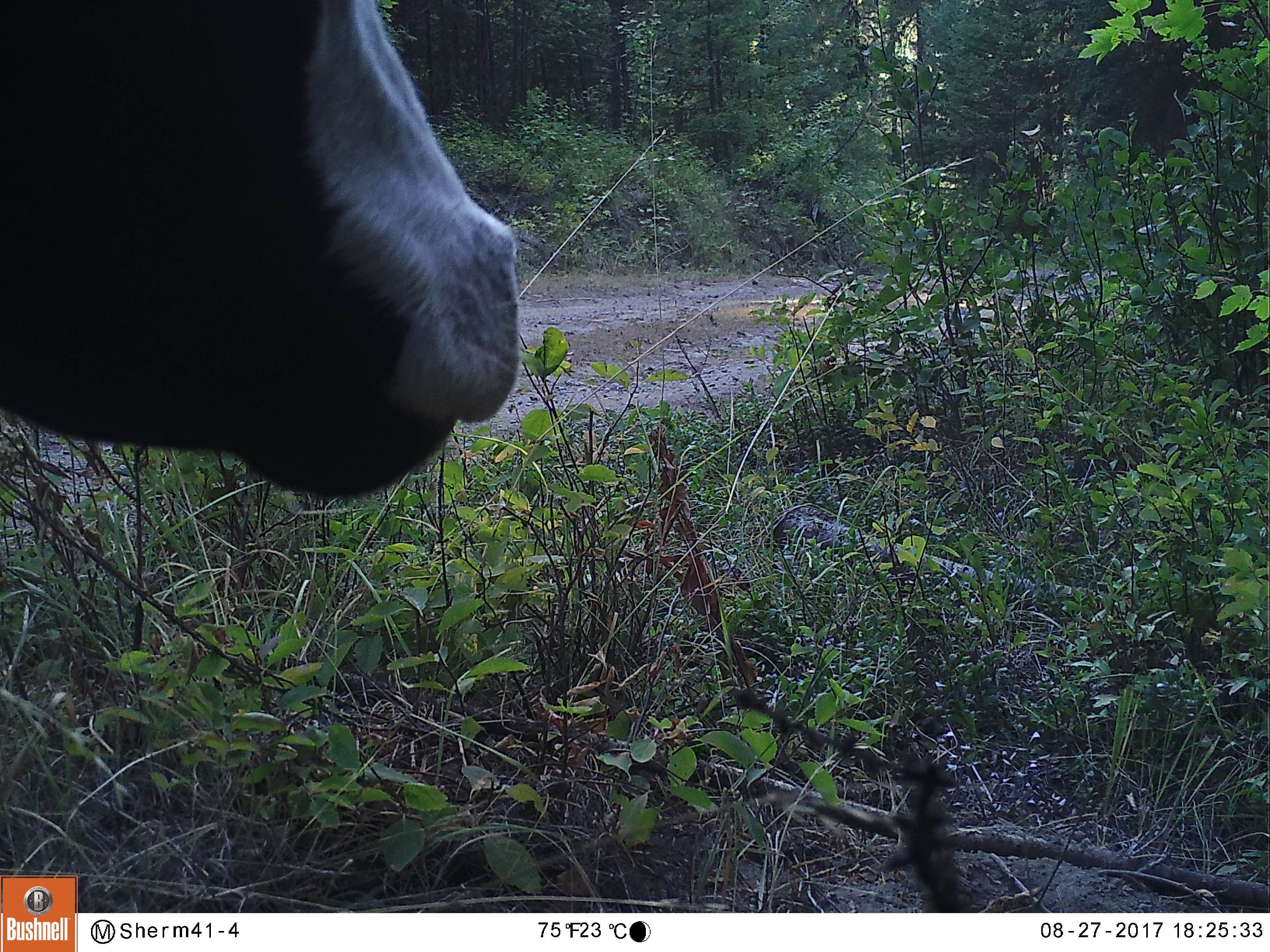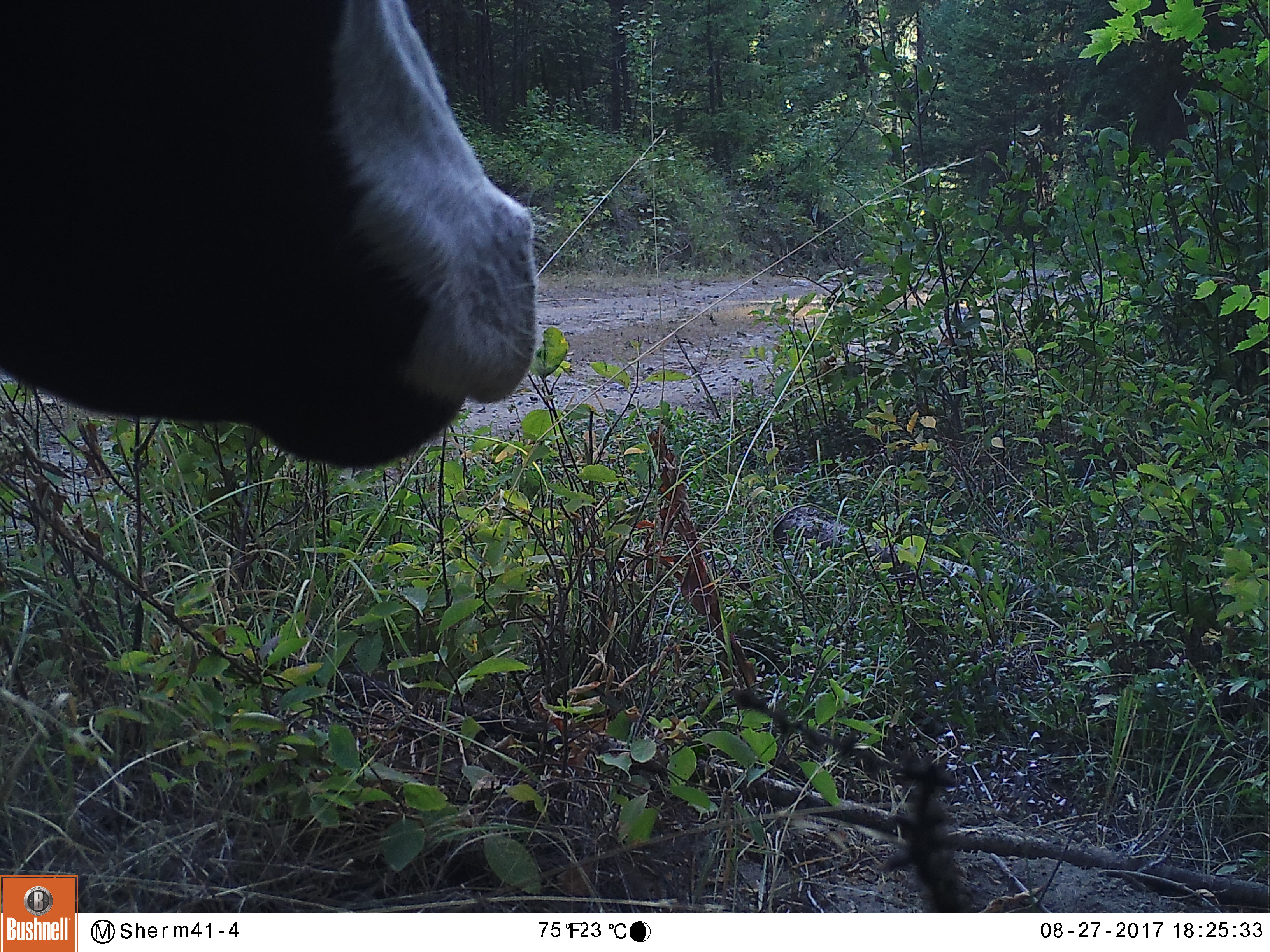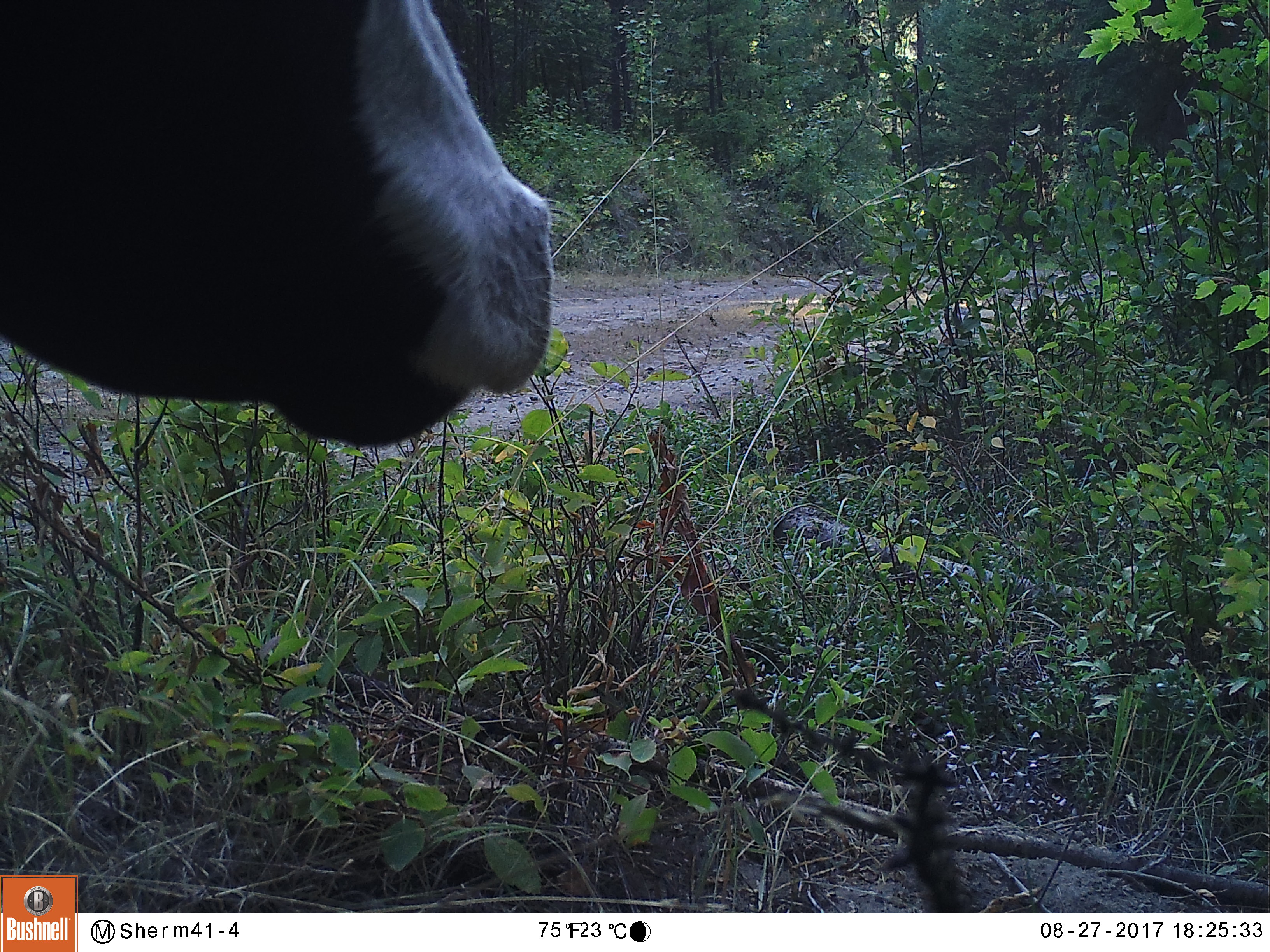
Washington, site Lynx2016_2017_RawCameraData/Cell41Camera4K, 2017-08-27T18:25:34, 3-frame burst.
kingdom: Animalia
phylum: Chordata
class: Mammalia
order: Artiodactyla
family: Bovidae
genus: Bos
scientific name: Bos taurus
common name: domestic cattle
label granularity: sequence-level